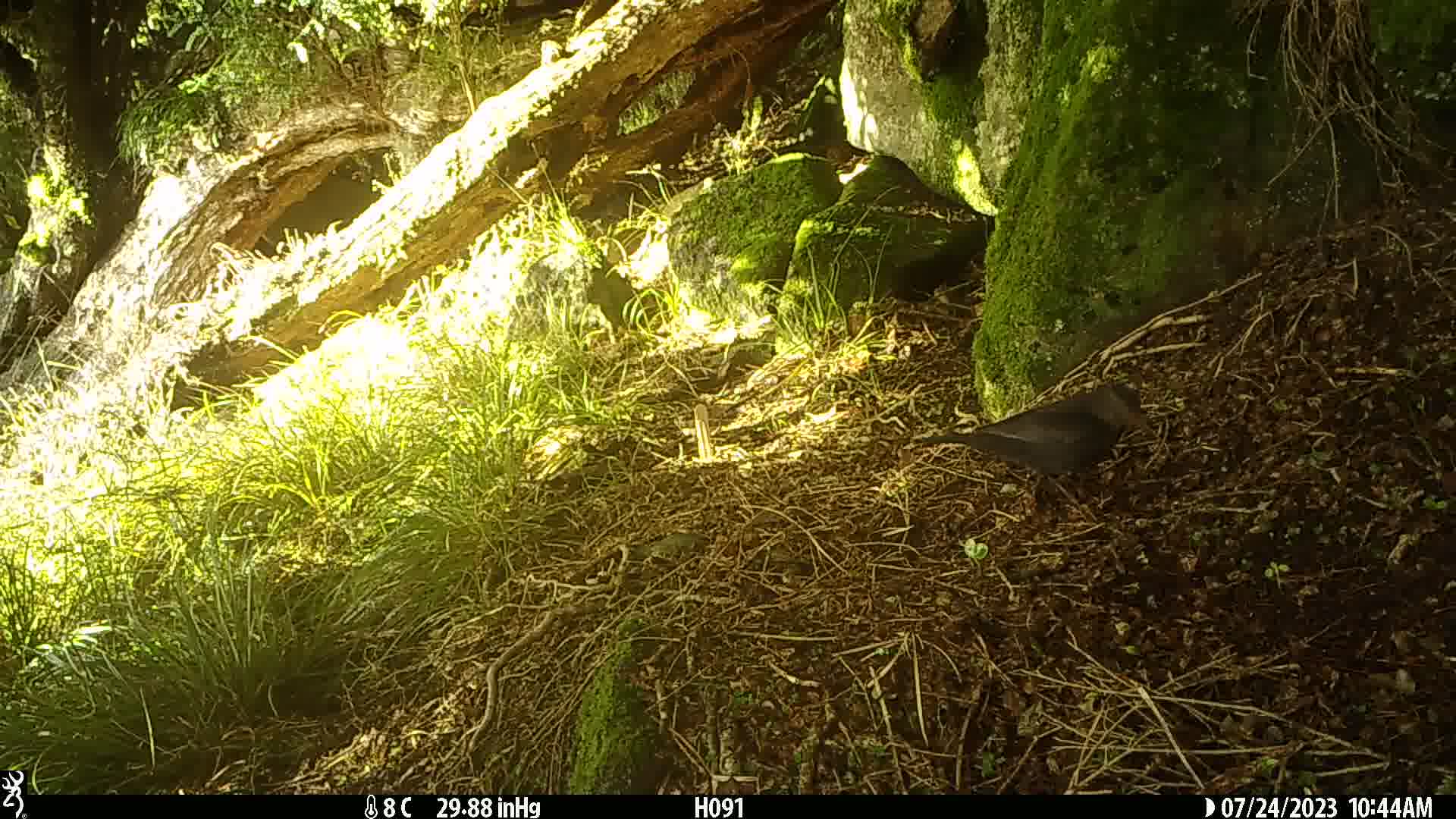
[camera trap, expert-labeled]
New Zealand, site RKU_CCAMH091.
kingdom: Animalia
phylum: Chordata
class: Aves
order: Passeriformes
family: Turdidae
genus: Turdus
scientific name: Turdus merula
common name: eurasian blackbird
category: blackbird